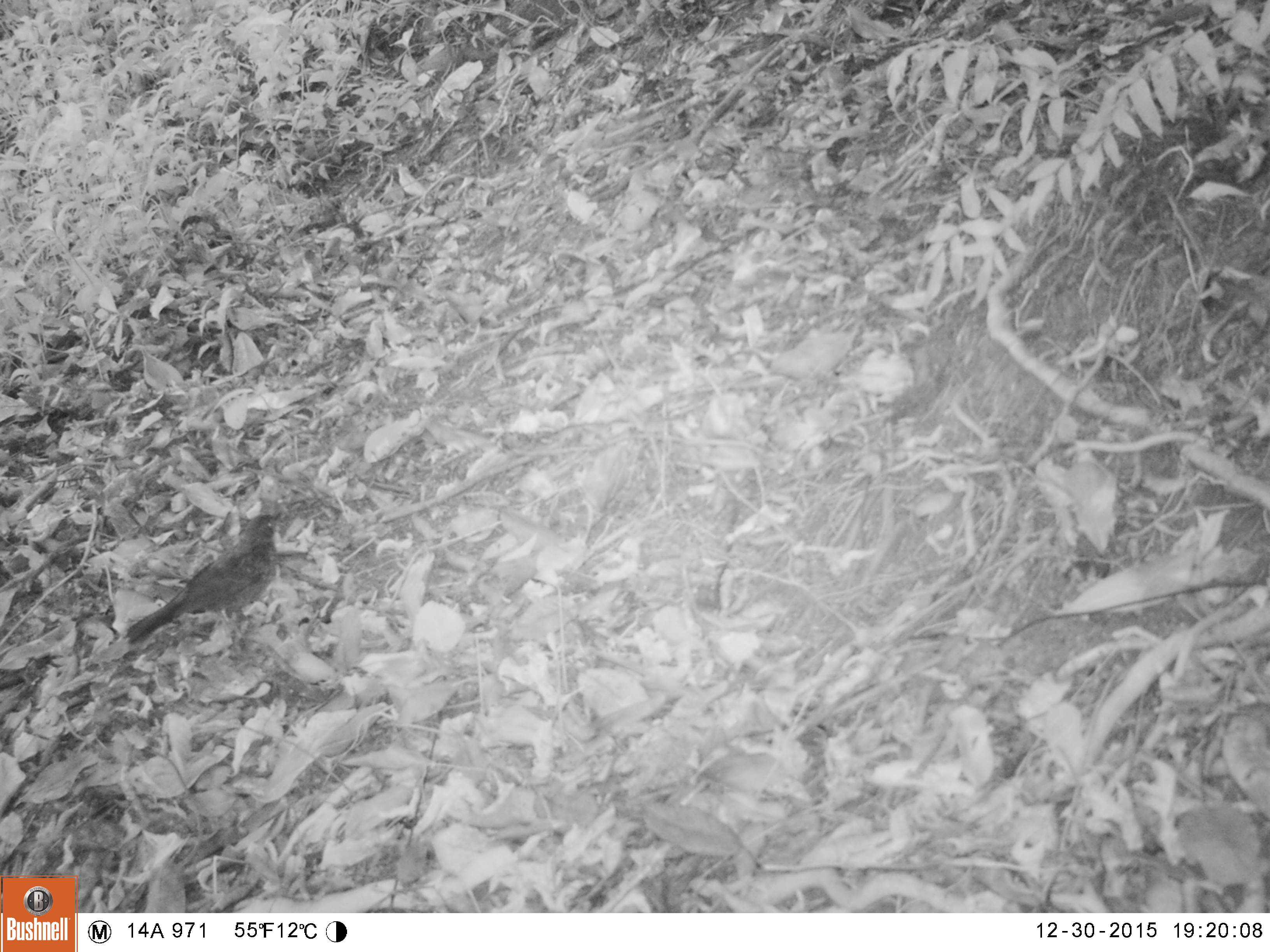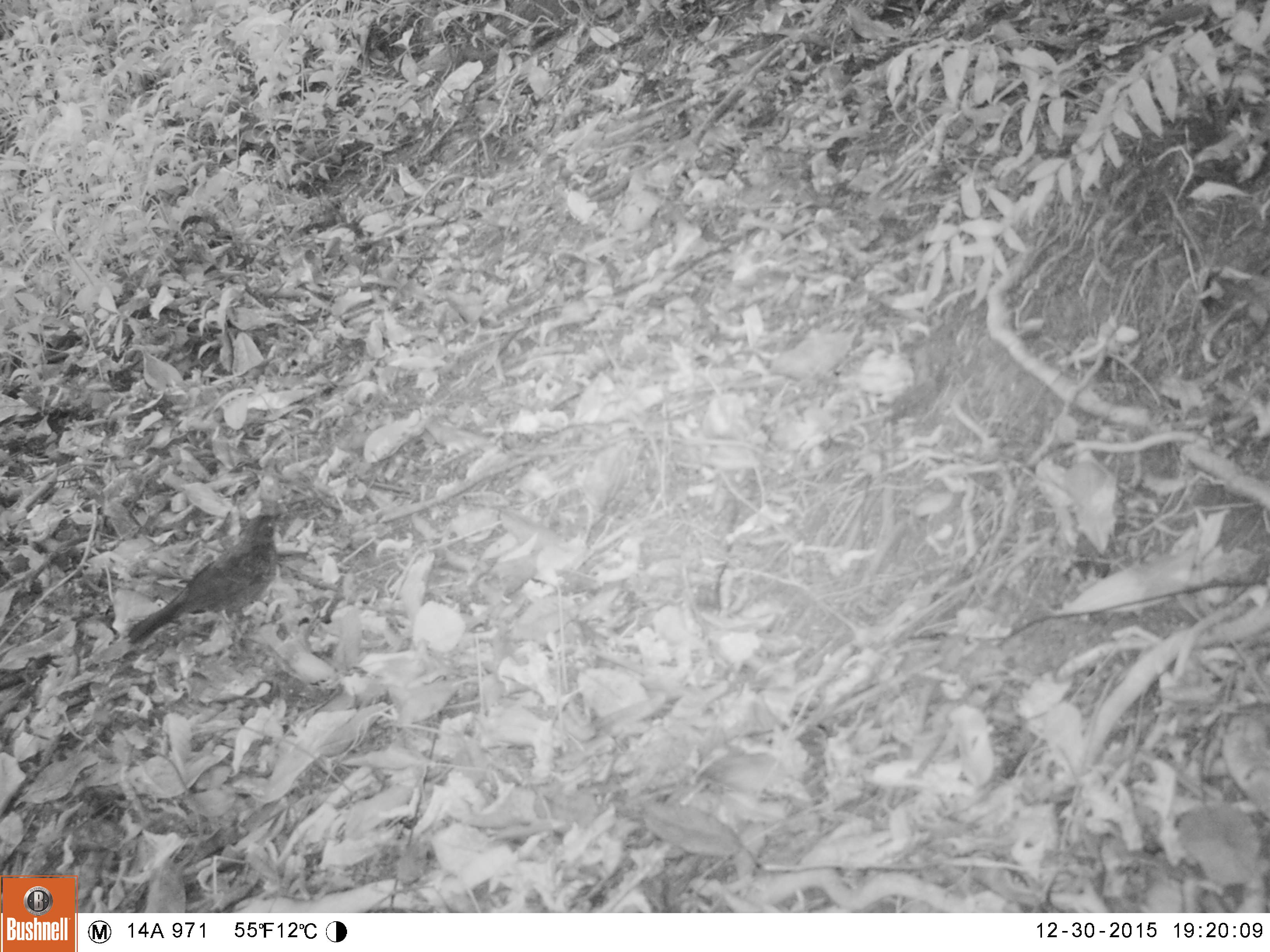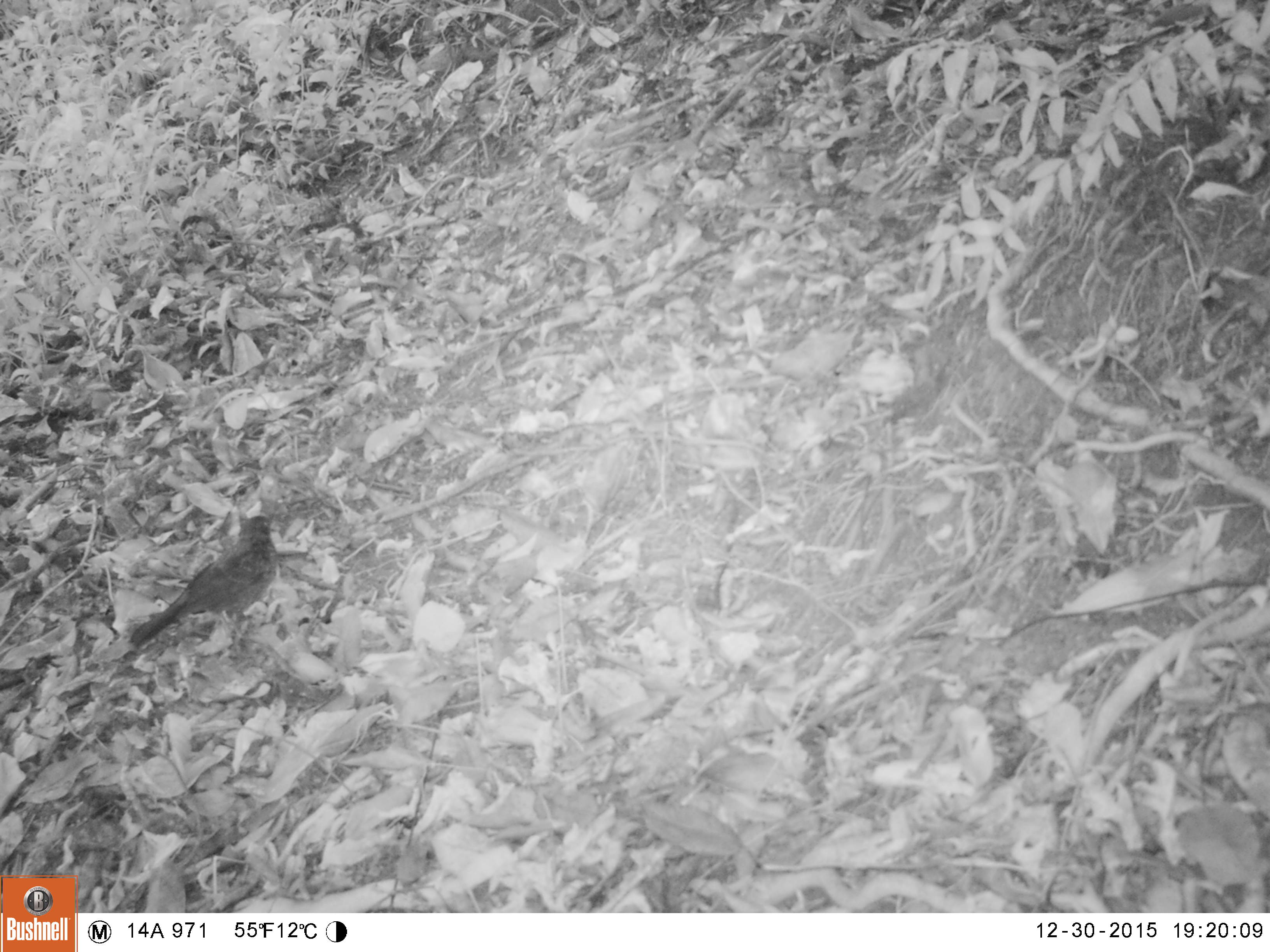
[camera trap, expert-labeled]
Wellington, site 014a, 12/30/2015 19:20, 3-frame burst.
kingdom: Animalia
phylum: Chordata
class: Aves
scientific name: Aves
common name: bird